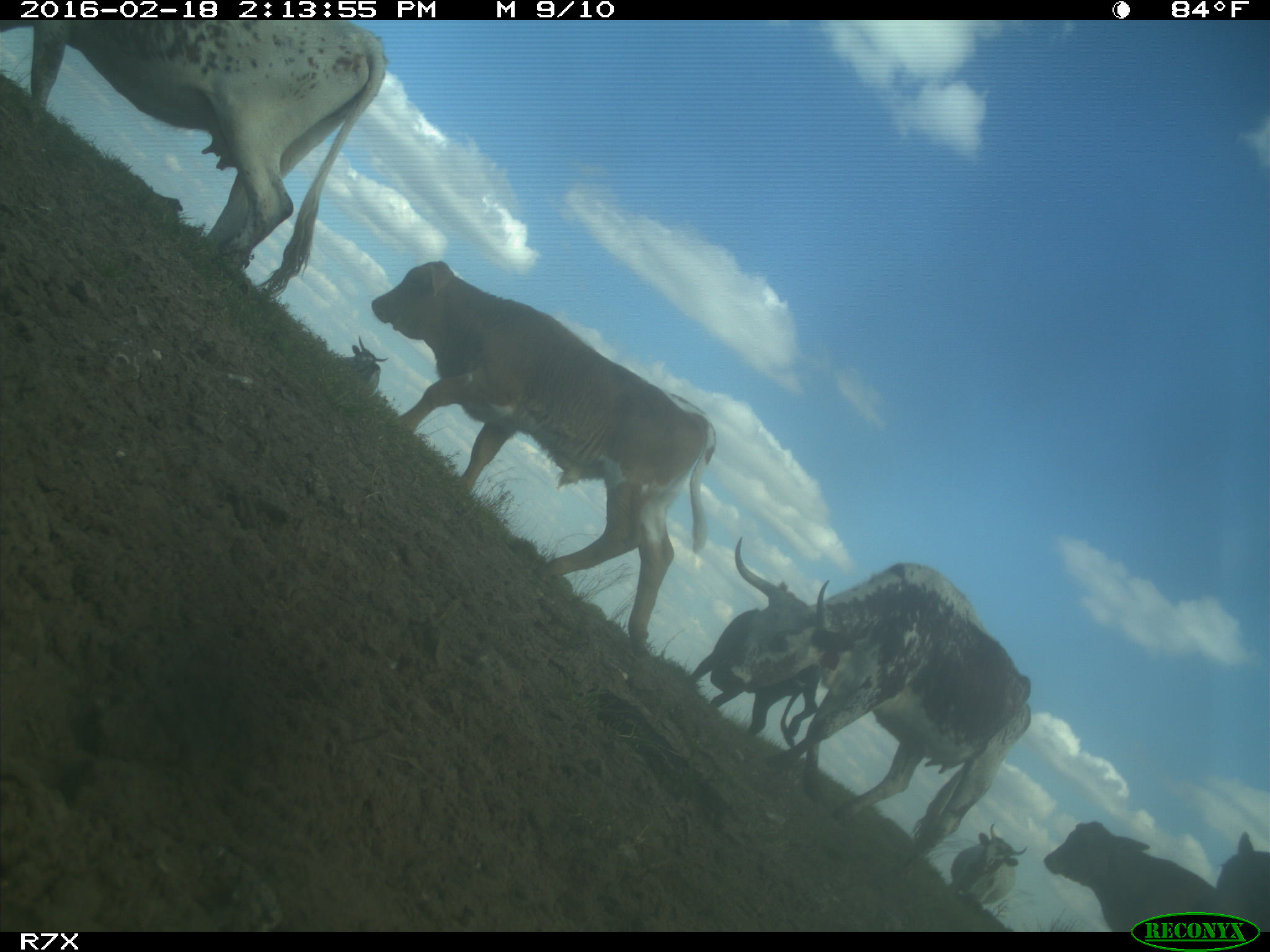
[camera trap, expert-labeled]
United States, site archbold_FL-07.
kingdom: Animalia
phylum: Chordata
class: Mammalia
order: Artiodactyla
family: Bovidae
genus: Bos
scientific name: Bos taurus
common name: domestic cow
Bos taurus (domestic cow).